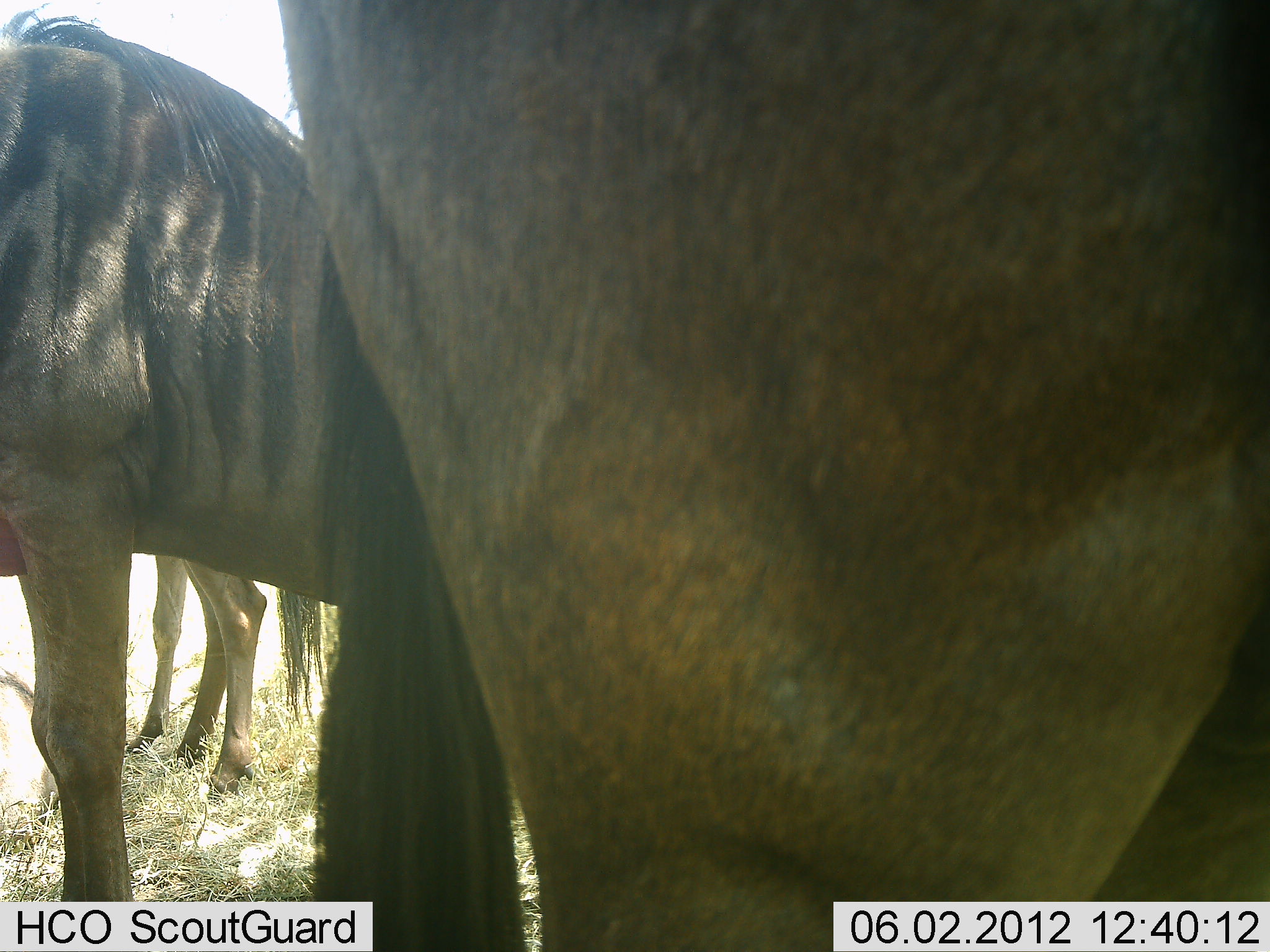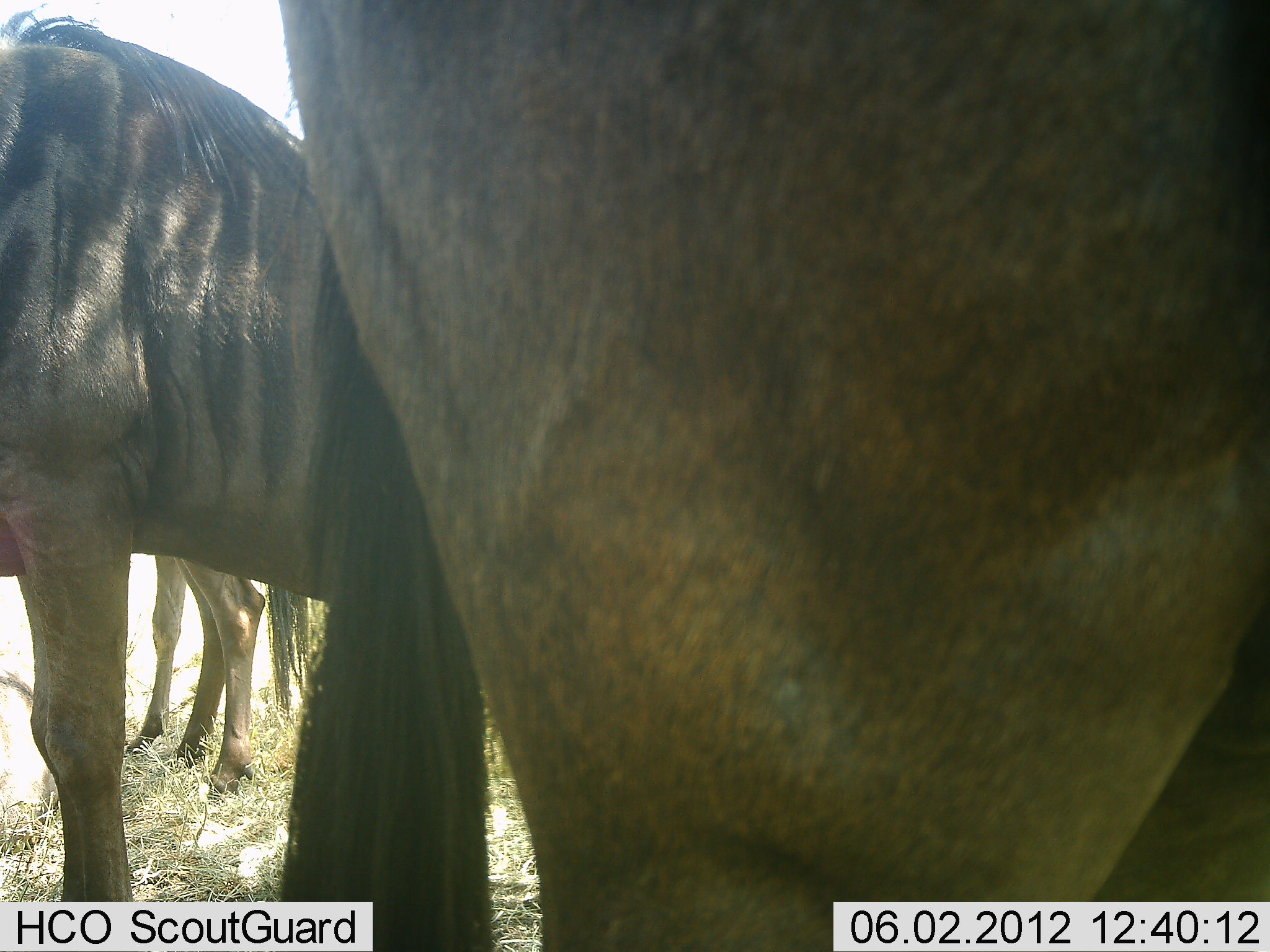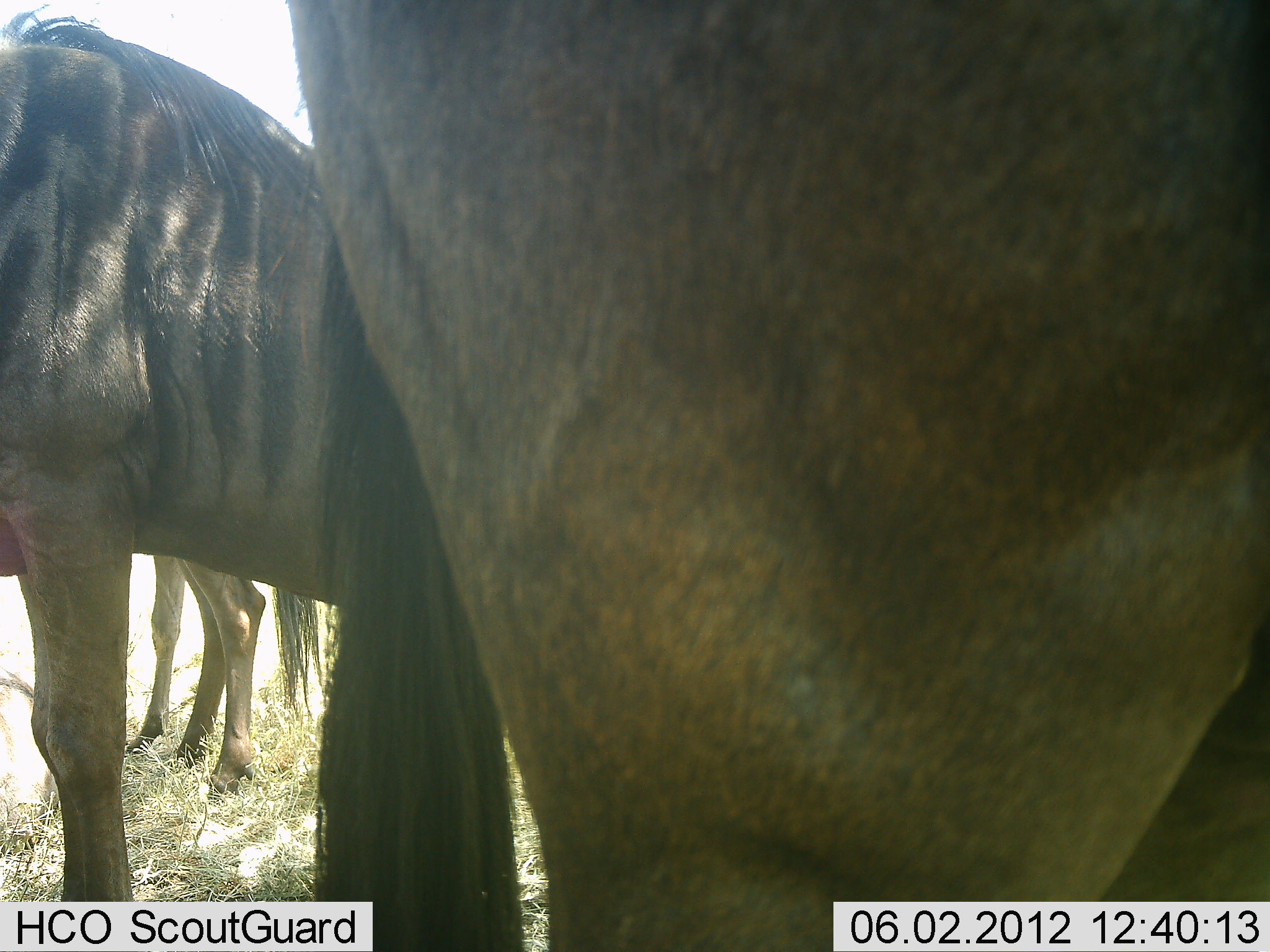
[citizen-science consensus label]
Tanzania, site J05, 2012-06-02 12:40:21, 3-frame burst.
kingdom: Animalia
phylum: Chordata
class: Mammalia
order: Artiodactyla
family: Bovidae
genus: Connochaetes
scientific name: Connochaetes taurinus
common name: blue wildebeest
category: wildebeest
Wildebeest (blue wildebeest) (Connochaetes taurinus), count 3. Behavior (volunteer vote fractions): standing 80%, resting 10%, moving 10%, interacting 0%. Young present (vote fraction): 10%. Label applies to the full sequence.